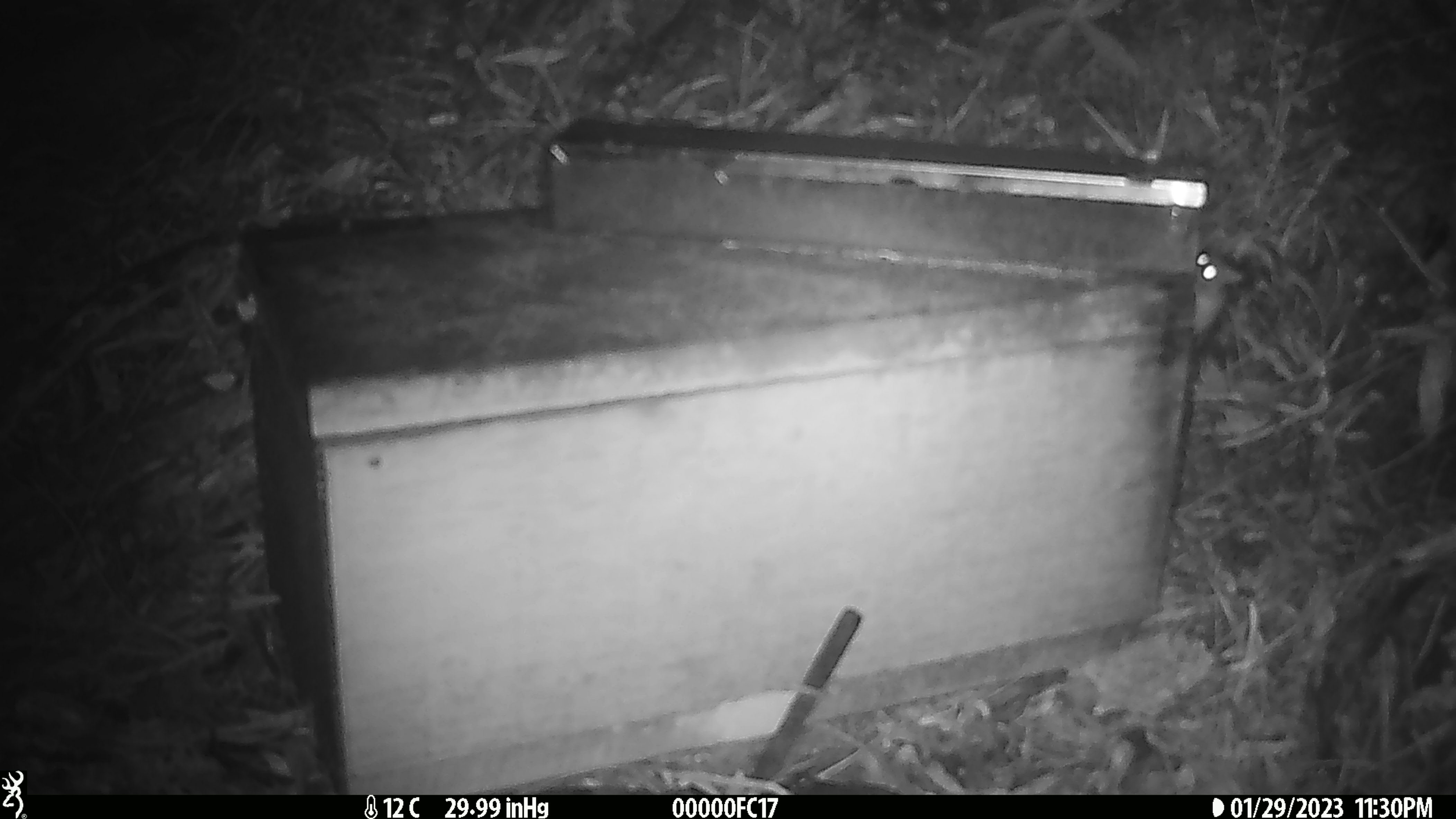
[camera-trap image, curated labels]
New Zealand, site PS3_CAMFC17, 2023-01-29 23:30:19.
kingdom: Animalia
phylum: Chordata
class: Mammalia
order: Rodentia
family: Muridae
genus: Mus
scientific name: Mus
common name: mouse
Mouse (Mus).